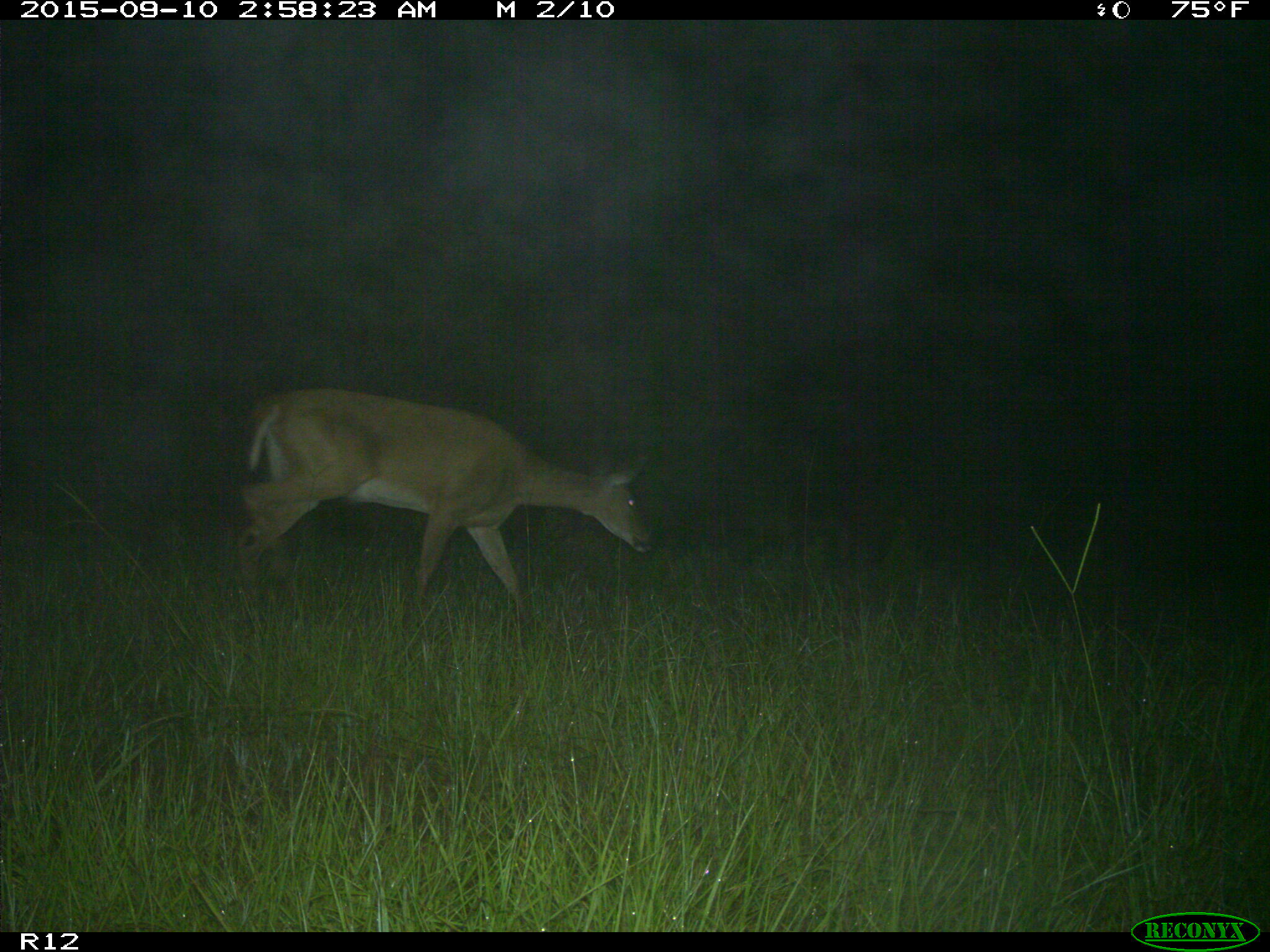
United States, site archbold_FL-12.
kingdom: Animalia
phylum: Chordata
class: Mammalia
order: Artiodactyla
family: Cervidae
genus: Odocoileus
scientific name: Odocoileus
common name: deer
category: unidentified deer